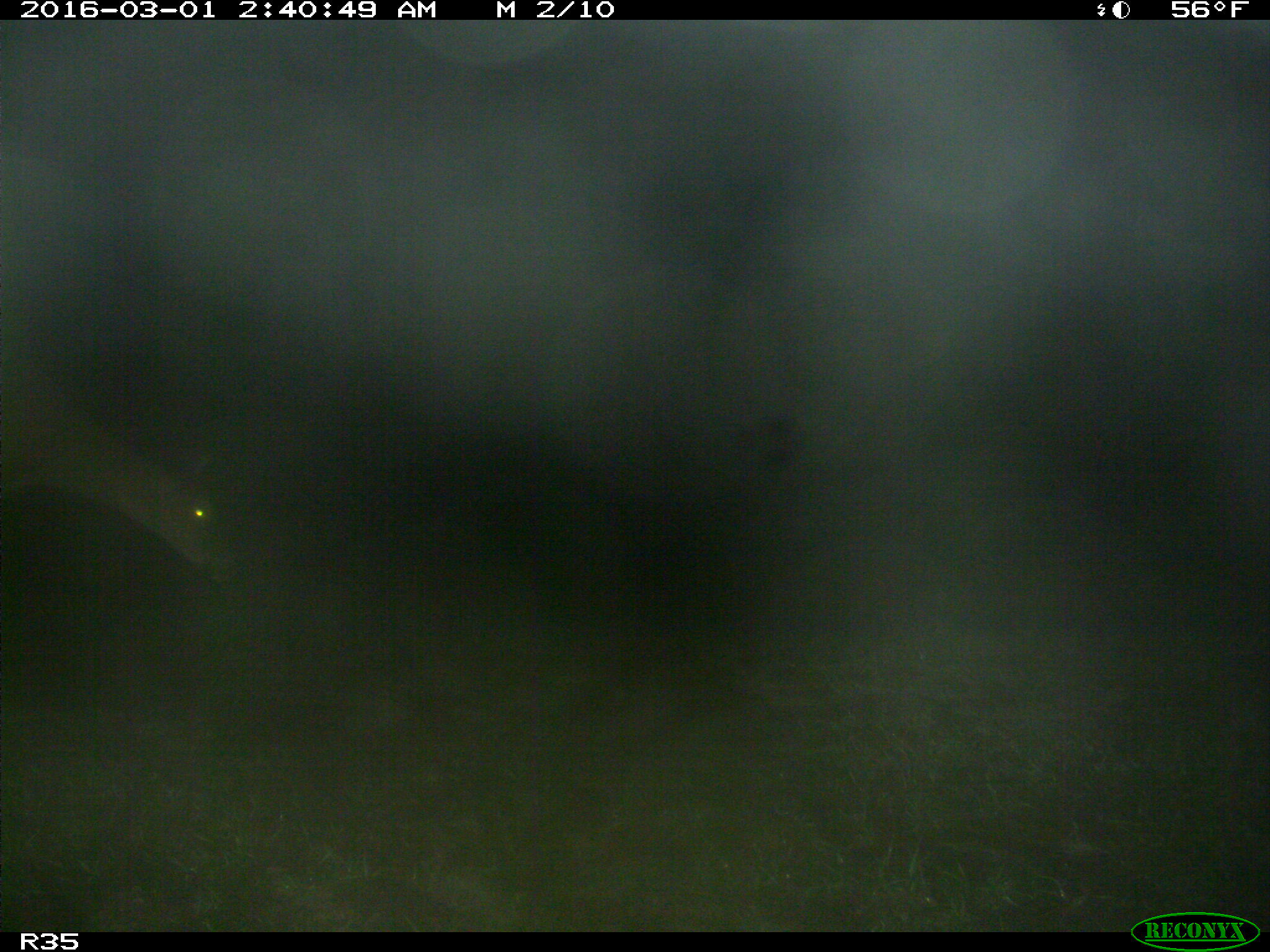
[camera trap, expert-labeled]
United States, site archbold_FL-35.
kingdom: Animalia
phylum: Chordata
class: Mammalia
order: Artiodactyla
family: Cervidae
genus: Odocoileus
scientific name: Odocoileus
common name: deer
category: unidentified deer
Unidentified deer (deer) (Odocoileus).